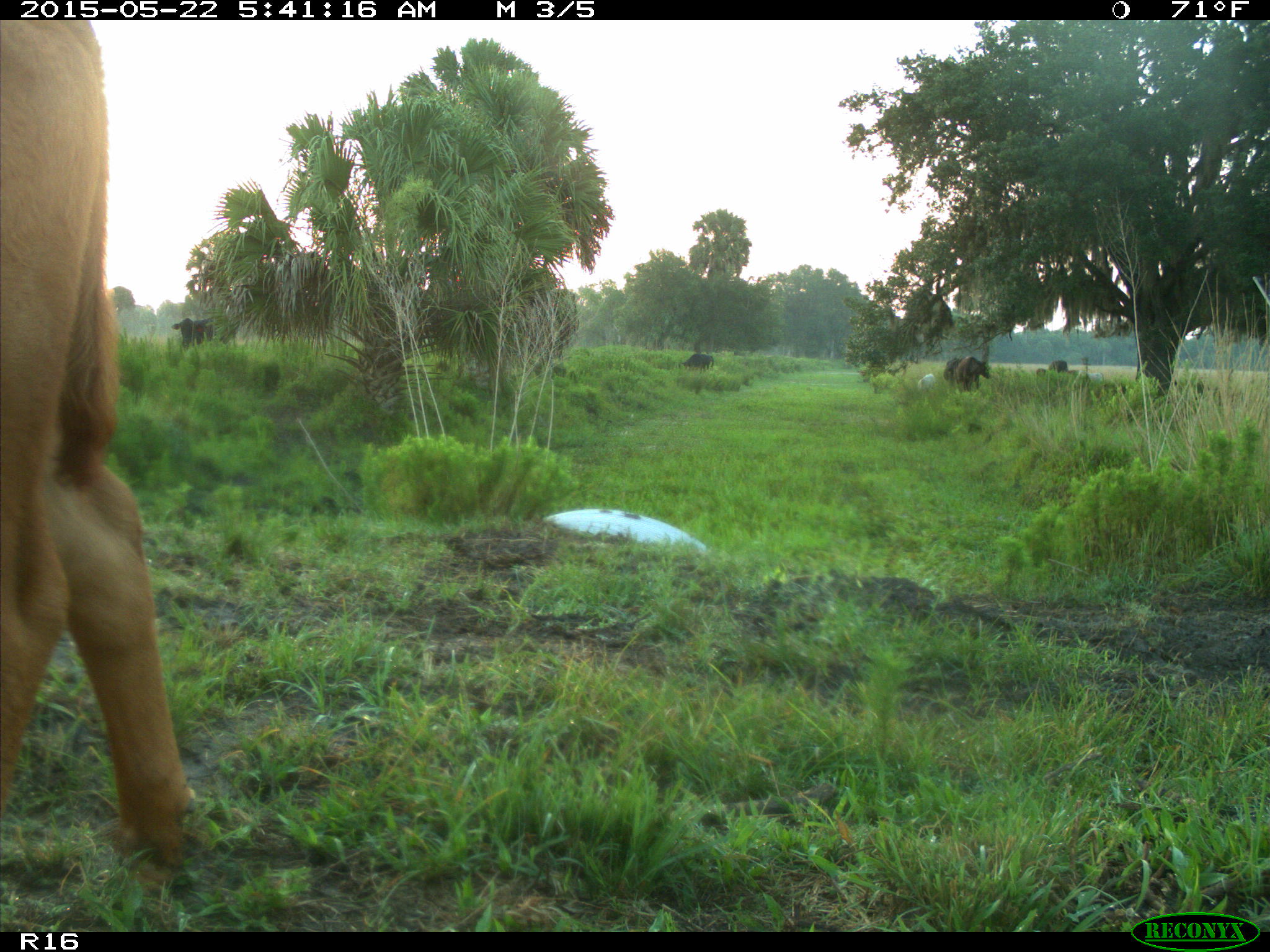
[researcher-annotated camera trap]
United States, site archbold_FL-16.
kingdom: Animalia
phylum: Chordata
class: Mammalia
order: Artiodactyla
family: Bovidae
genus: Bos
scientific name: Bos taurus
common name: domestic cow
Bos taurus (domestic cow).